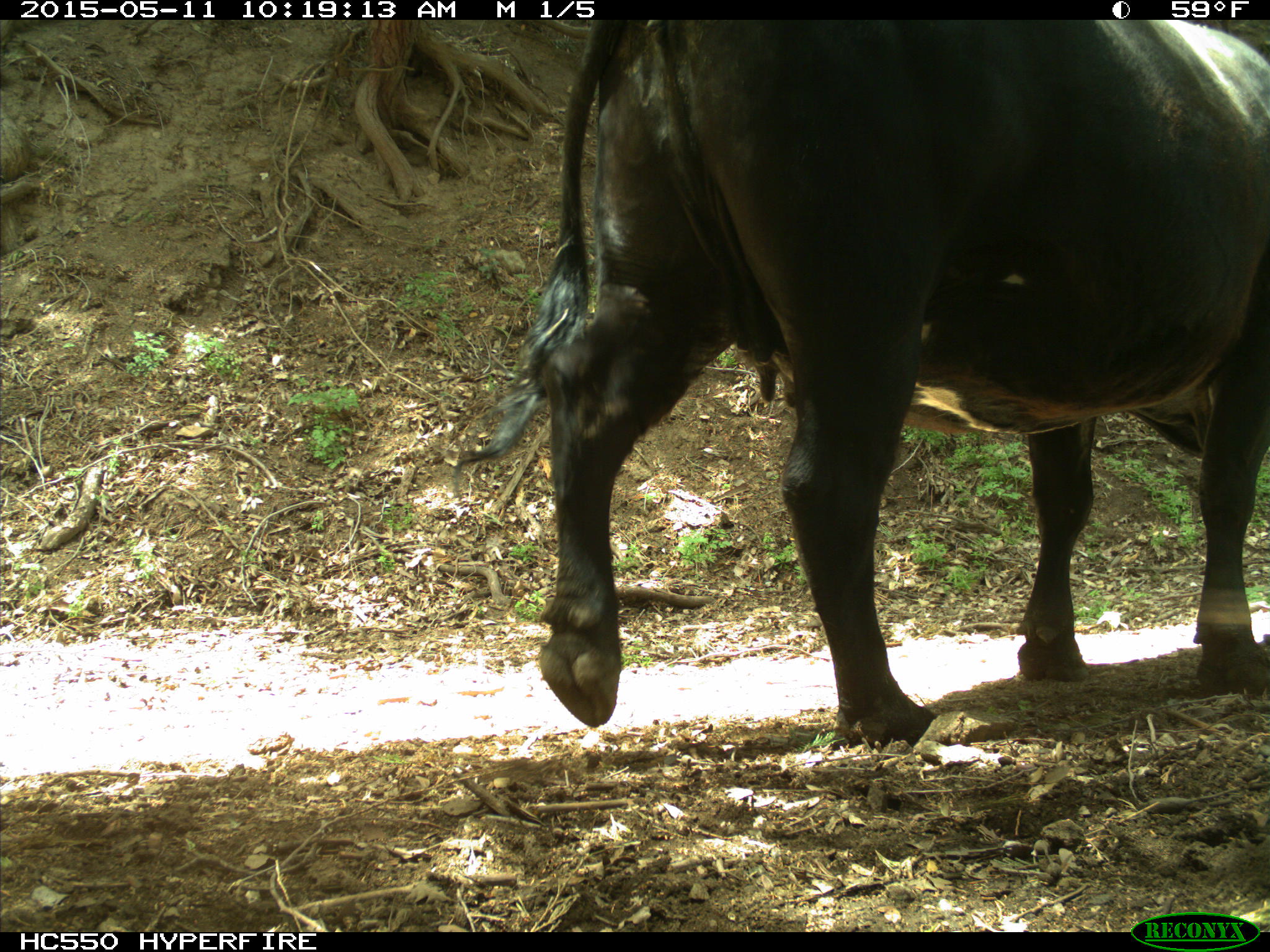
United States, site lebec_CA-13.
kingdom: Animalia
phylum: Chordata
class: Mammalia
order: Artiodactyla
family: Bovidae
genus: Bos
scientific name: Bos taurus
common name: domestic cow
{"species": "Bos taurus (domestic cow)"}